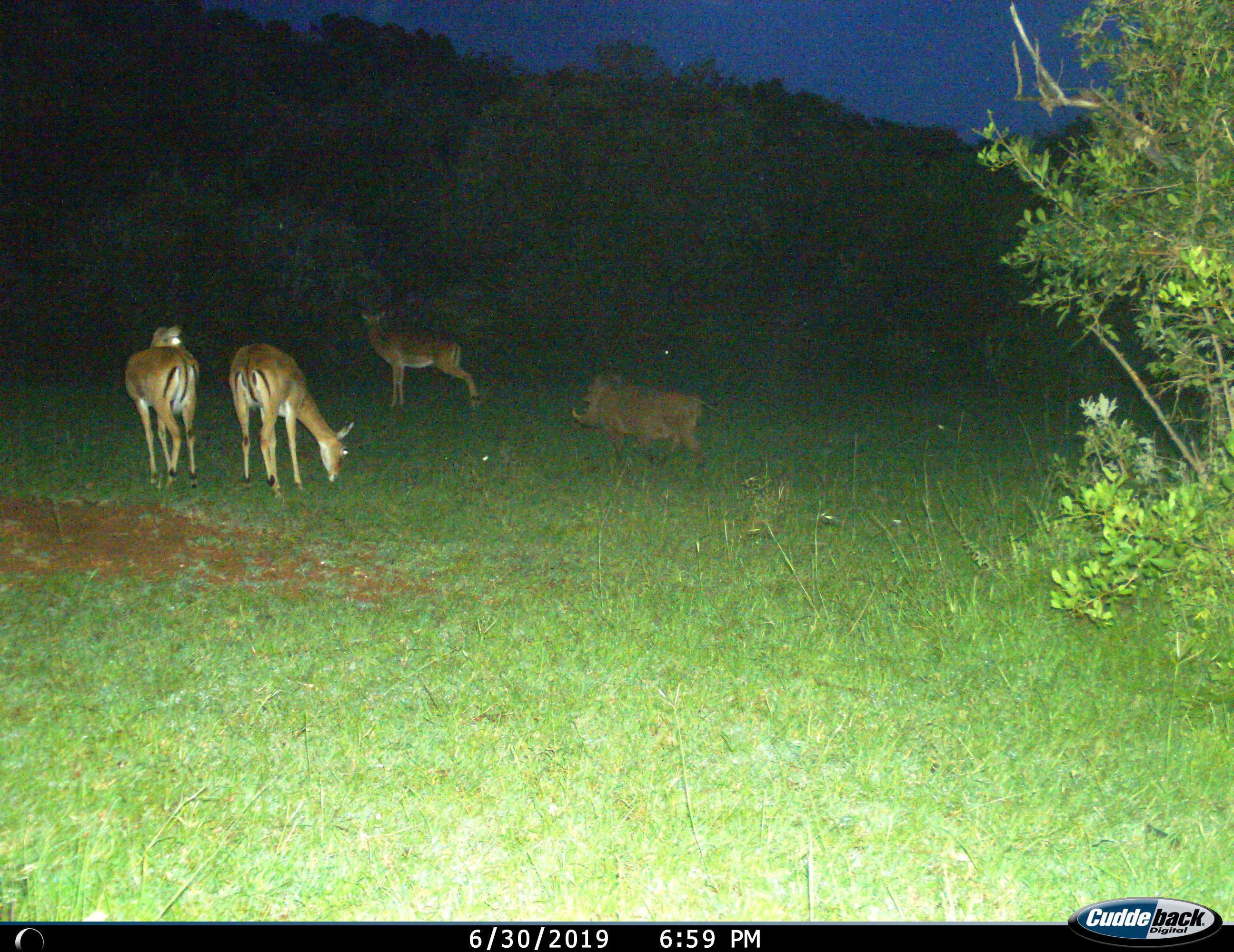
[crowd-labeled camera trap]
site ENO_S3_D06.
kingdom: Animalia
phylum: Chordata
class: Mammalia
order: Artiodactyla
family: Bovidae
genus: Aepyceros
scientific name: Aepyceros melampus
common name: impala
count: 3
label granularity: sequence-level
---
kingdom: Animalia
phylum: Chordata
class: Mammalia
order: Artiodactyla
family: Suidae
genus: Phacochoerus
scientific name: Phacochoerus africanus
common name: warthog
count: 1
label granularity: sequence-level